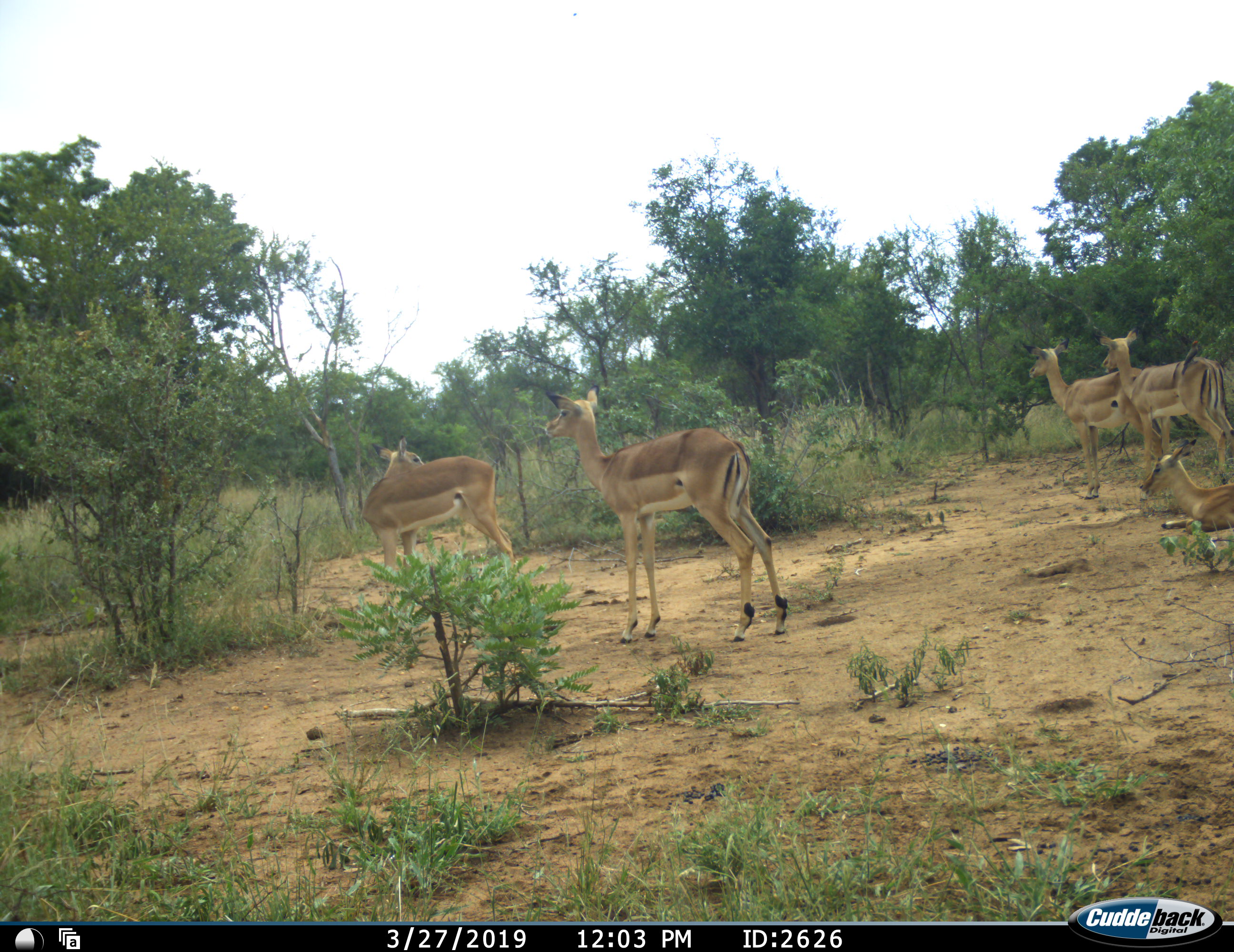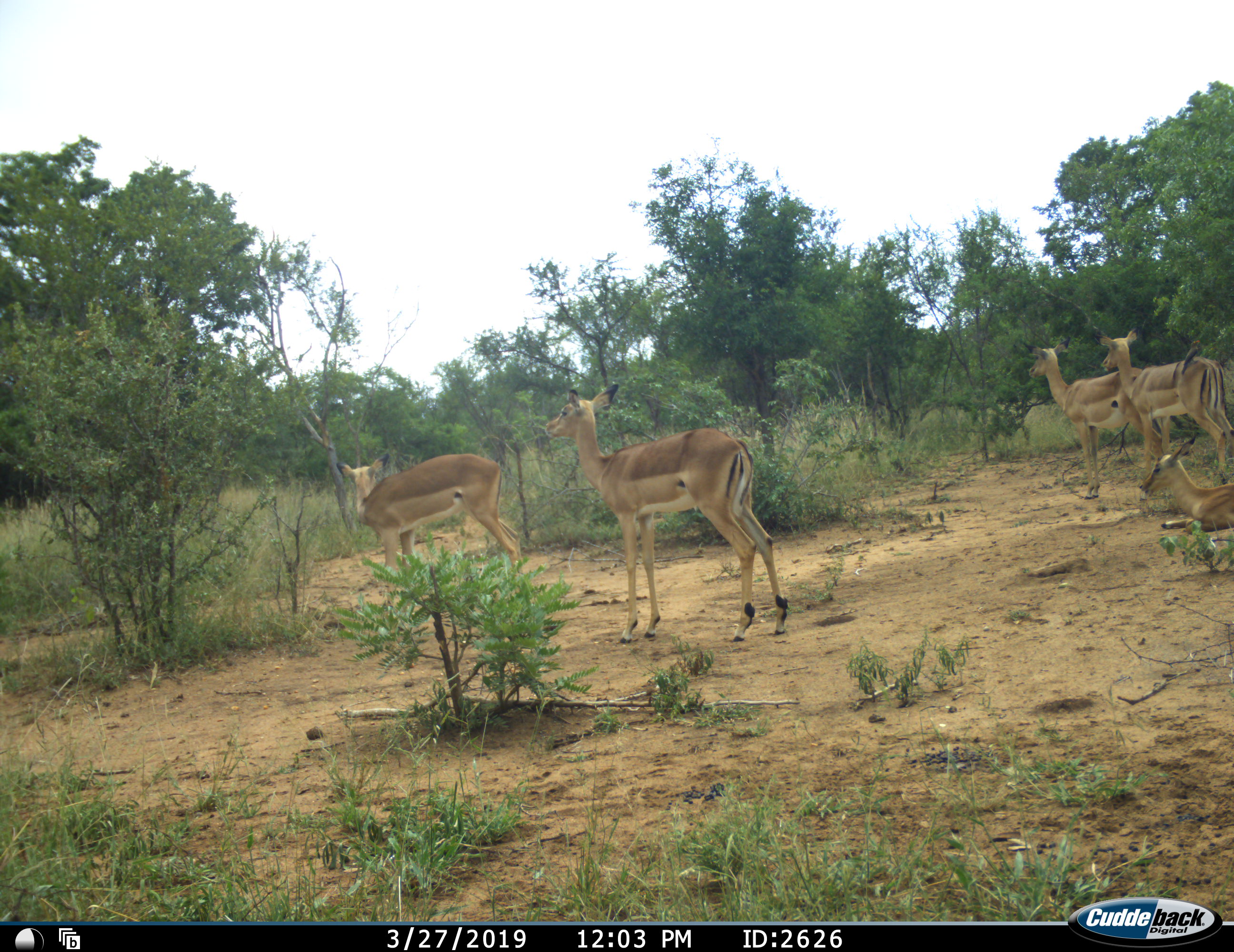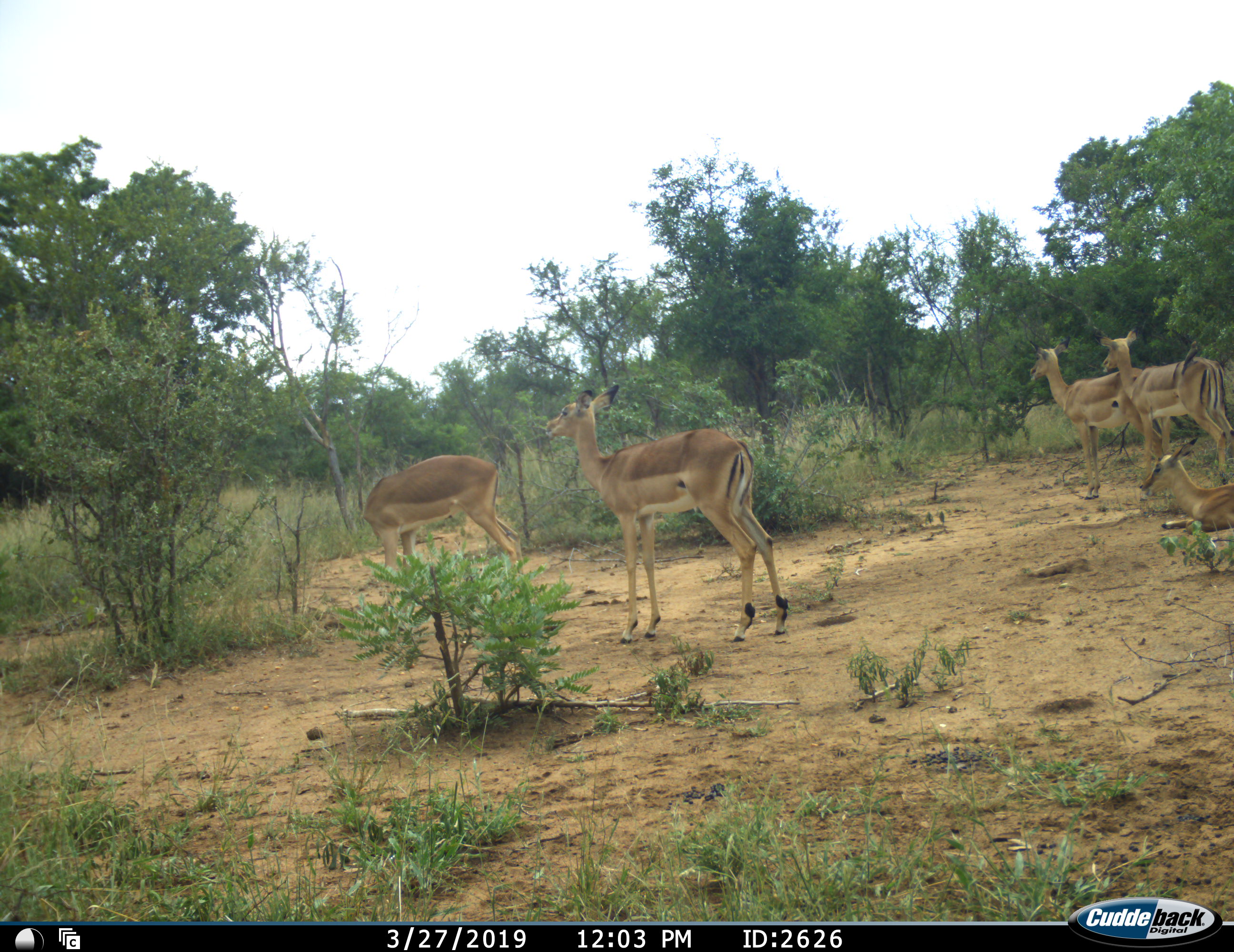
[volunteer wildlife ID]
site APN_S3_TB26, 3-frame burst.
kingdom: Animalia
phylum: Chordata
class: Mammalia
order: Artiodactyla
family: Bovidae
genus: Aepyceros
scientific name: Aepyceros melampus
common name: impala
Impala (Aepyceros melampus), count 5. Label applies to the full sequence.